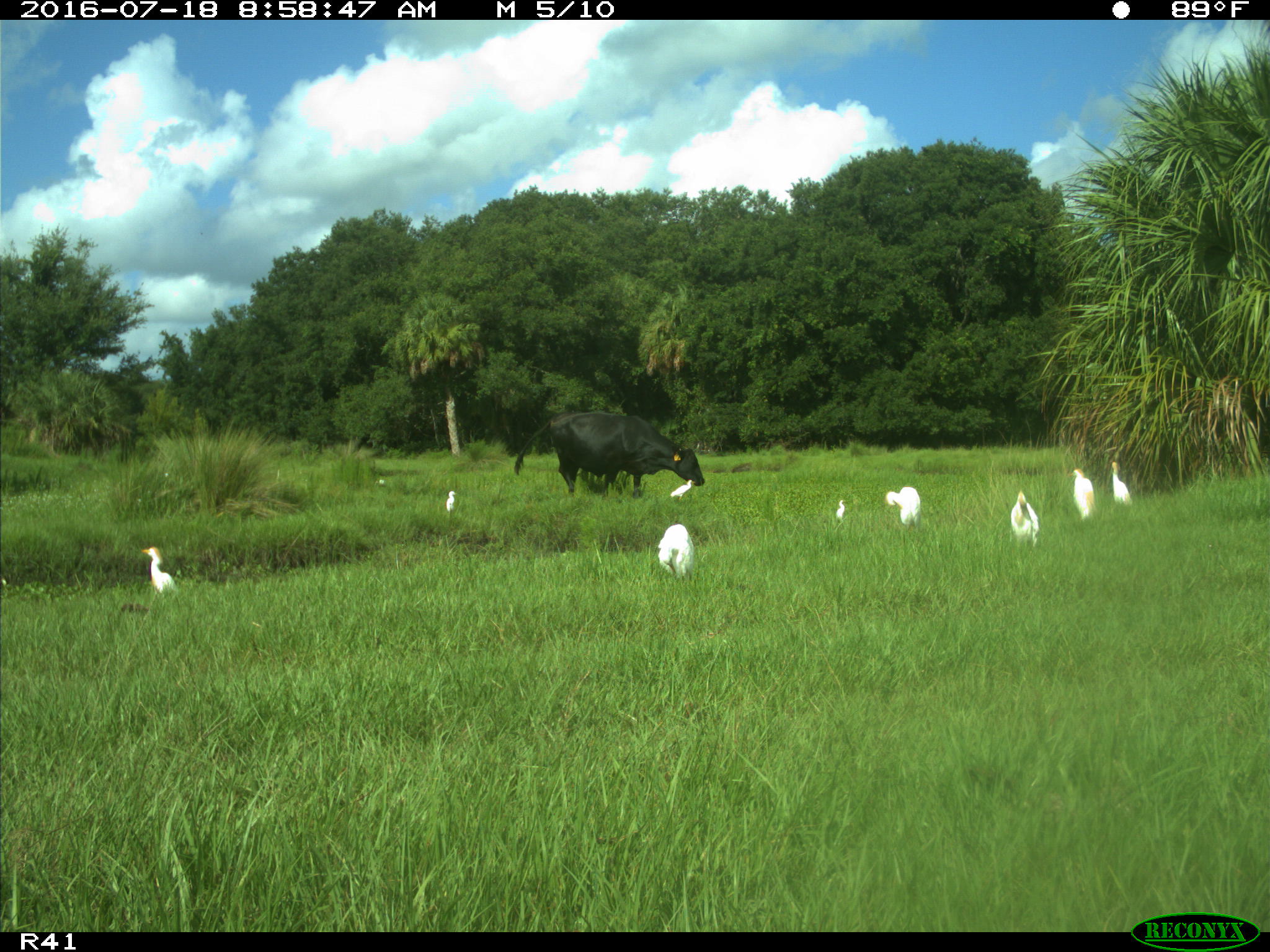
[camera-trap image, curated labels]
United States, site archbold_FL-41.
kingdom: Animalia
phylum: Chordata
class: Mammalia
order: Artiodactyla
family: Bovidae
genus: Bos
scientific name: Bos taurus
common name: domestic cow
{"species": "Bos taurus (domestic cow)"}